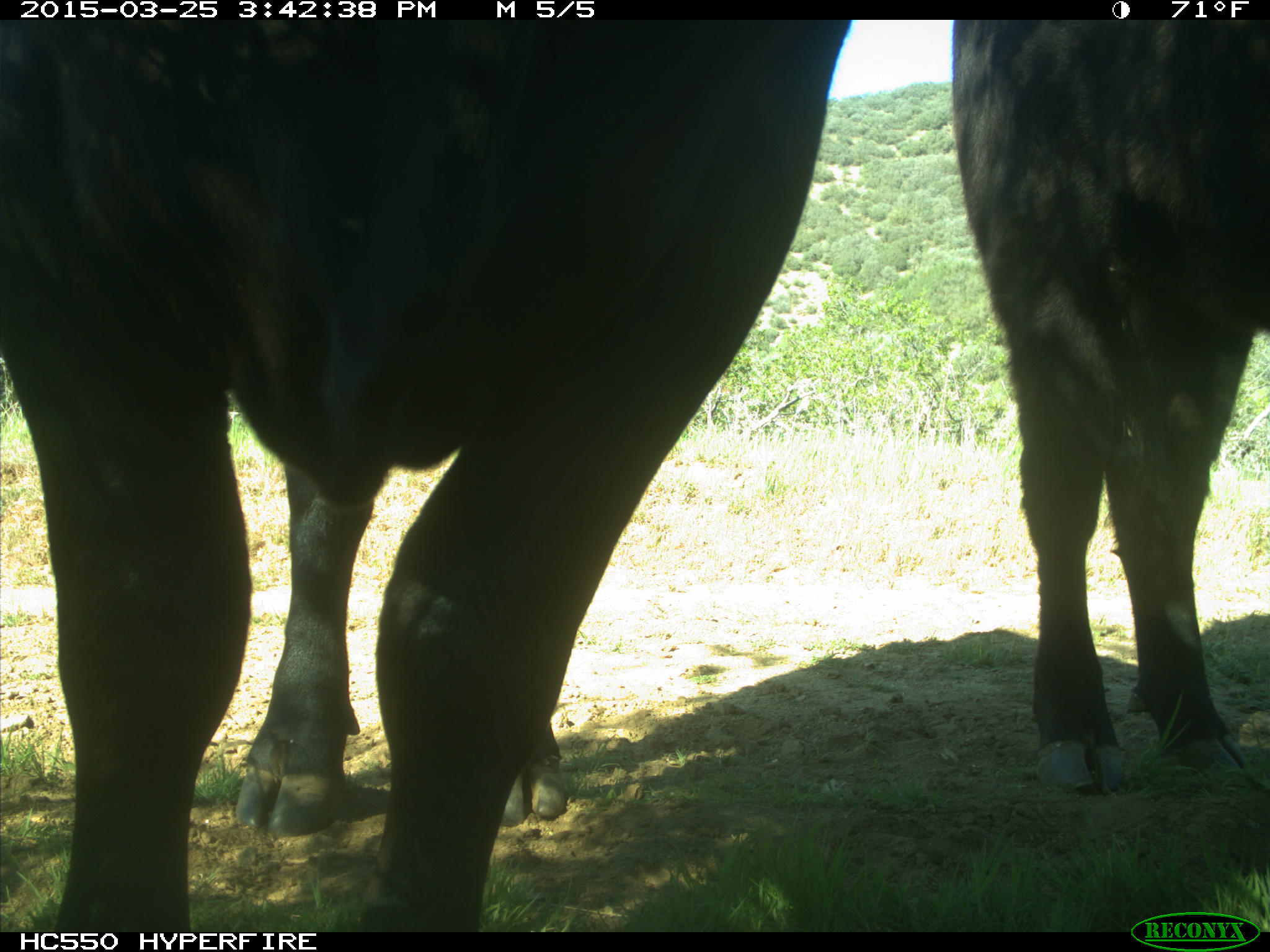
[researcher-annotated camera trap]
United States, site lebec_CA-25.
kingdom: Animalia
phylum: Chordata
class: Mammalia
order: Artiodactyla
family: Bovidae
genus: Bos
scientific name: Bos taurus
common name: domestic cow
Bos taurus (domestic cow).